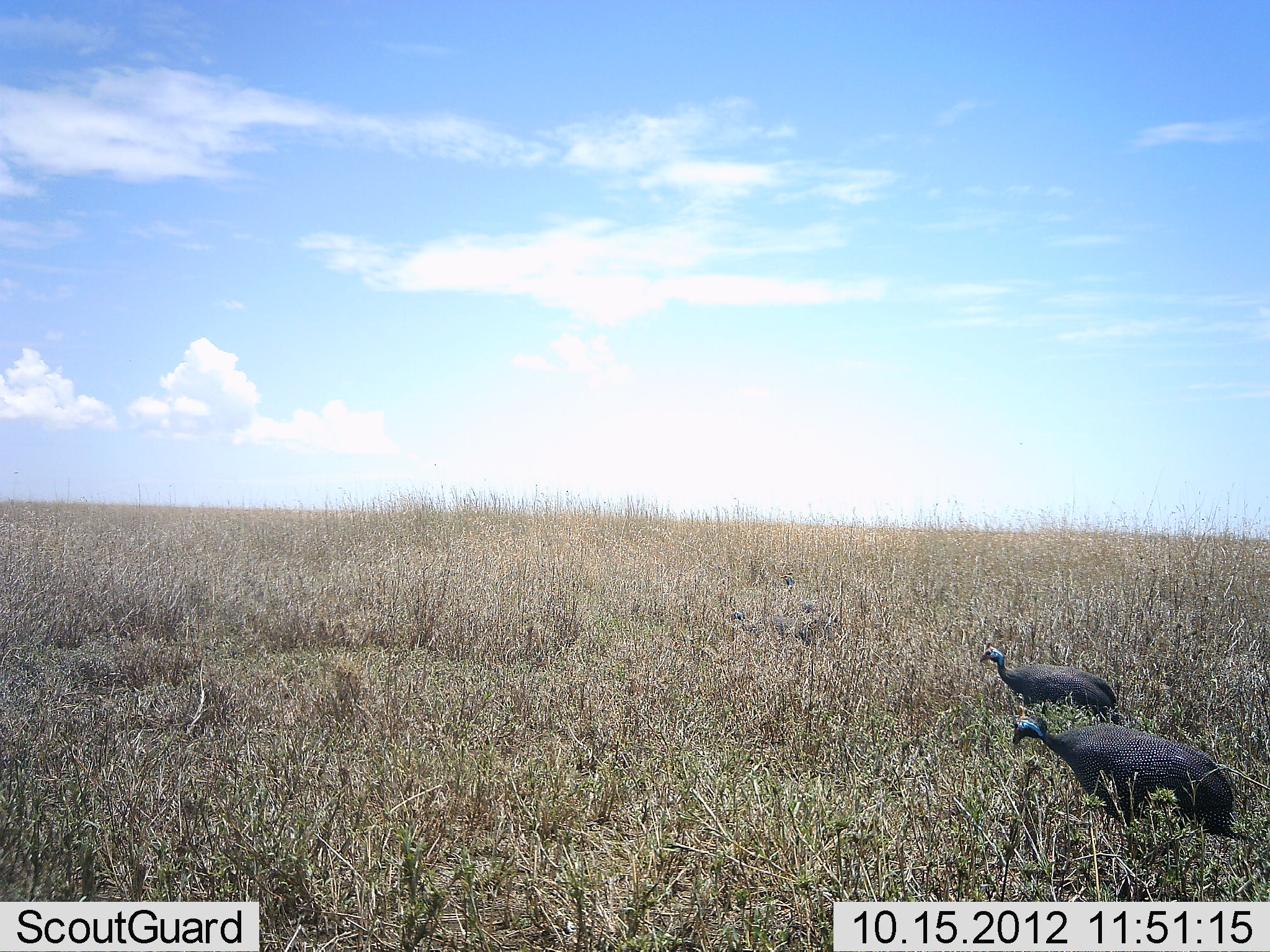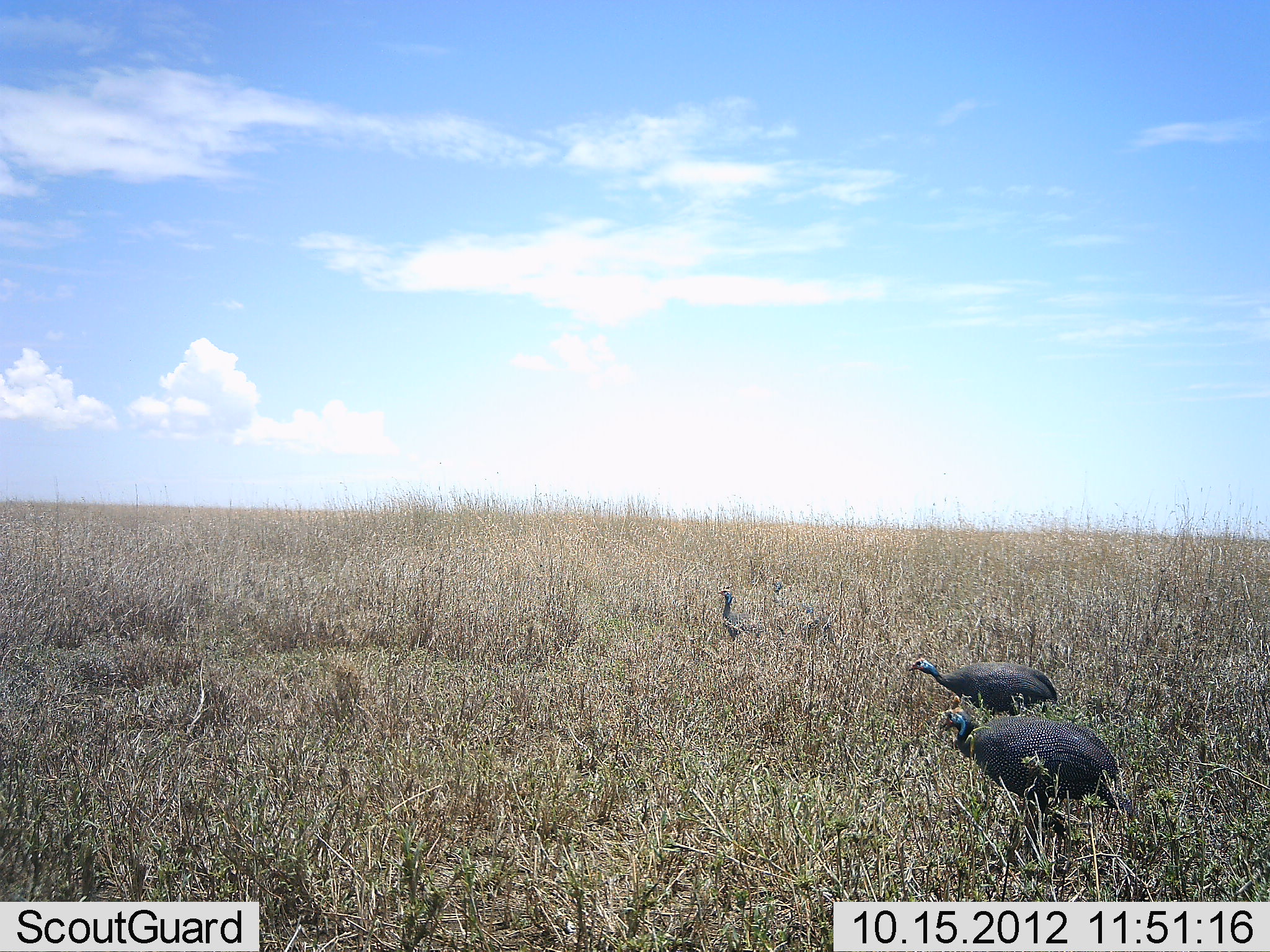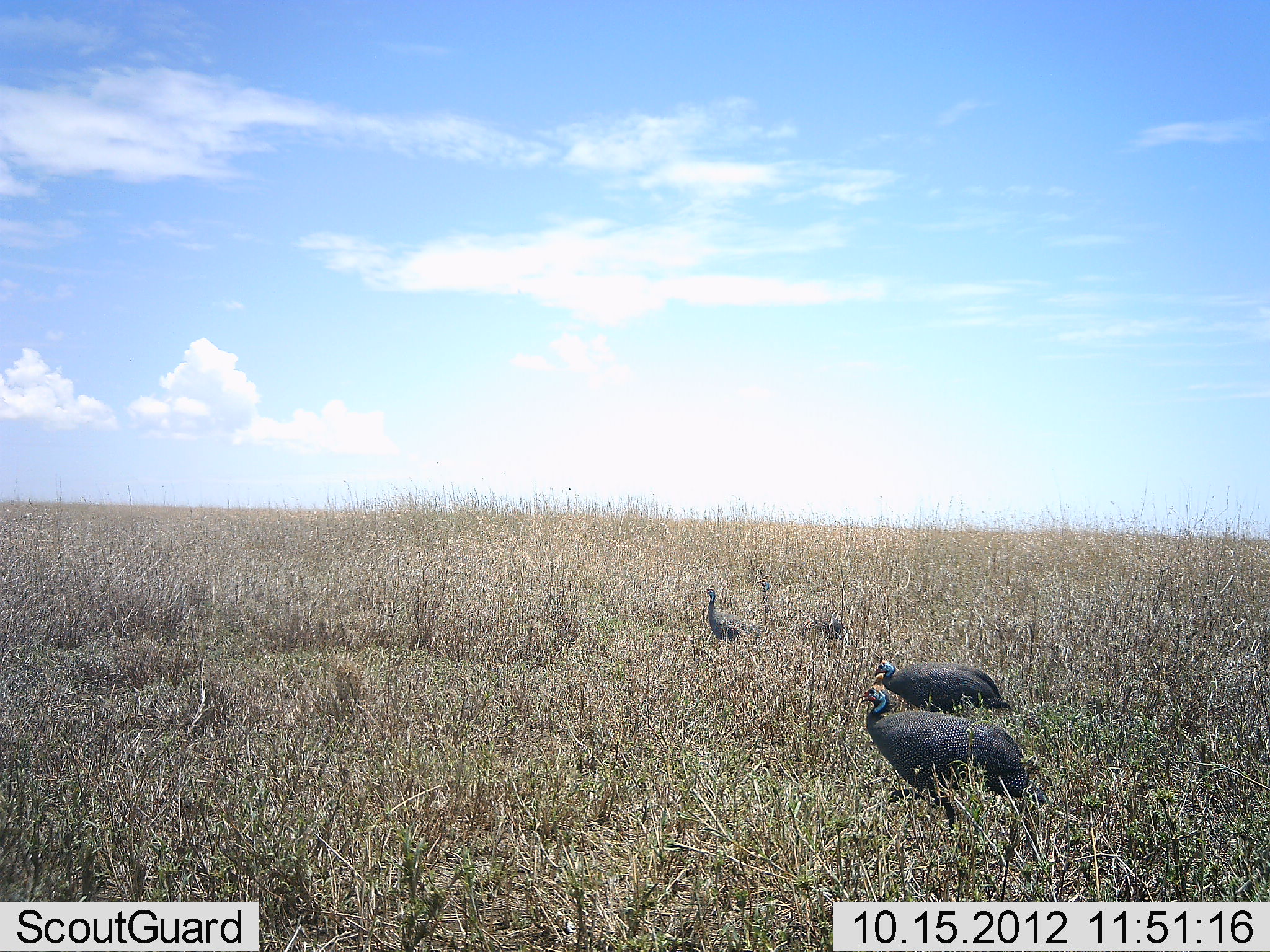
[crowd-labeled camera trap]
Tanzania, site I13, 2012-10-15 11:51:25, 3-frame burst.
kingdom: Animalia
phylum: Chordata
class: Aves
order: Galliformes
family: Numididae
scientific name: Numididae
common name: guinea fowl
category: guineafowl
Guineafowl (guinea fowl) (Numididae), count 4. Behavior (volunteer vote fractions): standing 20%, resting 0%, moving 90%, interacting 0%. Young present (vote fraction): 0%. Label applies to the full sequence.